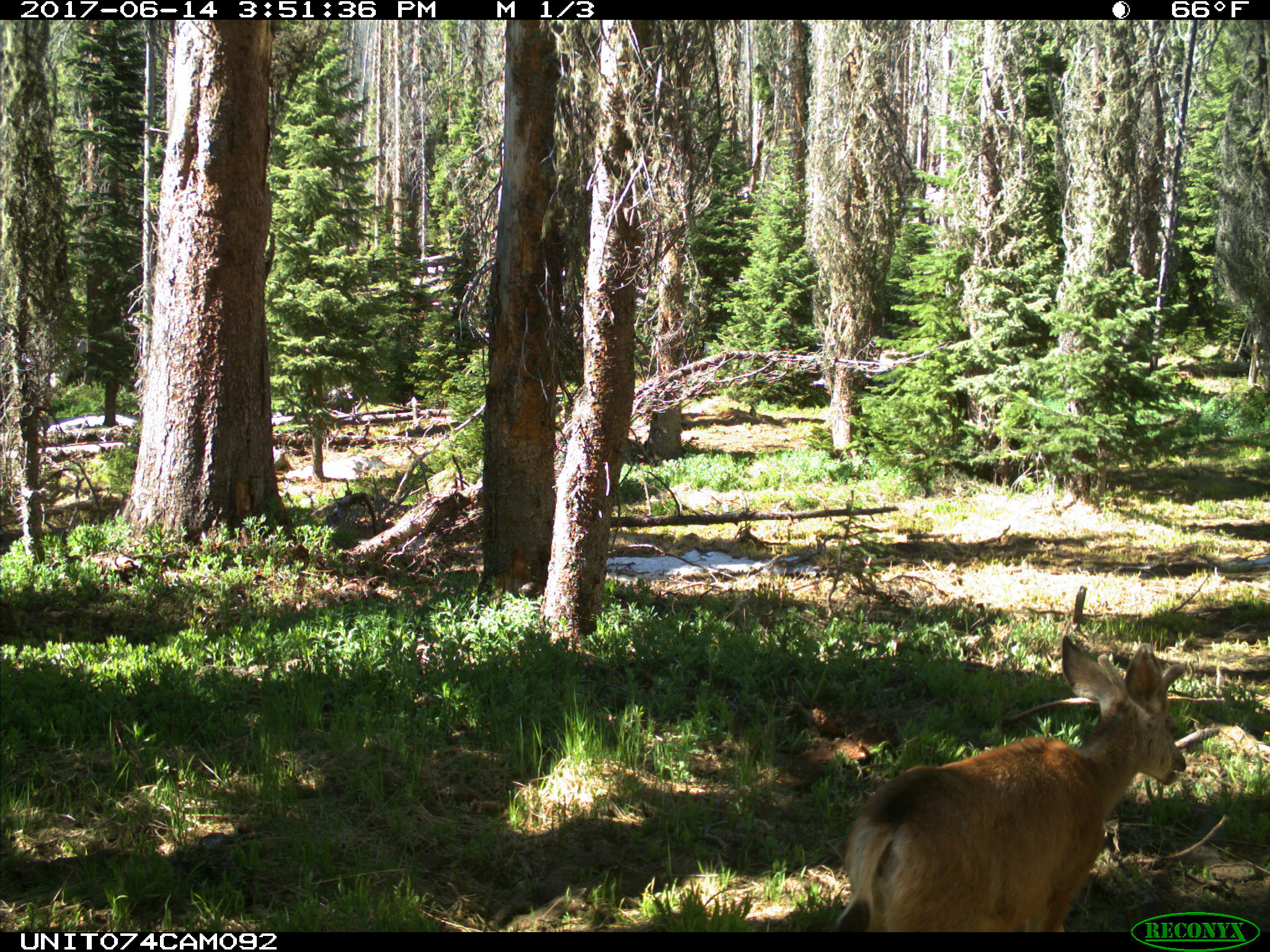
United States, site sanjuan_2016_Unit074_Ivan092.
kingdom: Animalia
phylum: Chordata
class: Mammalia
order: Artiodactyla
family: Cervidae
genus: Odocoileus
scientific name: Odocoileus hemionus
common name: mule deer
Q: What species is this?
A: Odocoileus hemionus (mule deer).